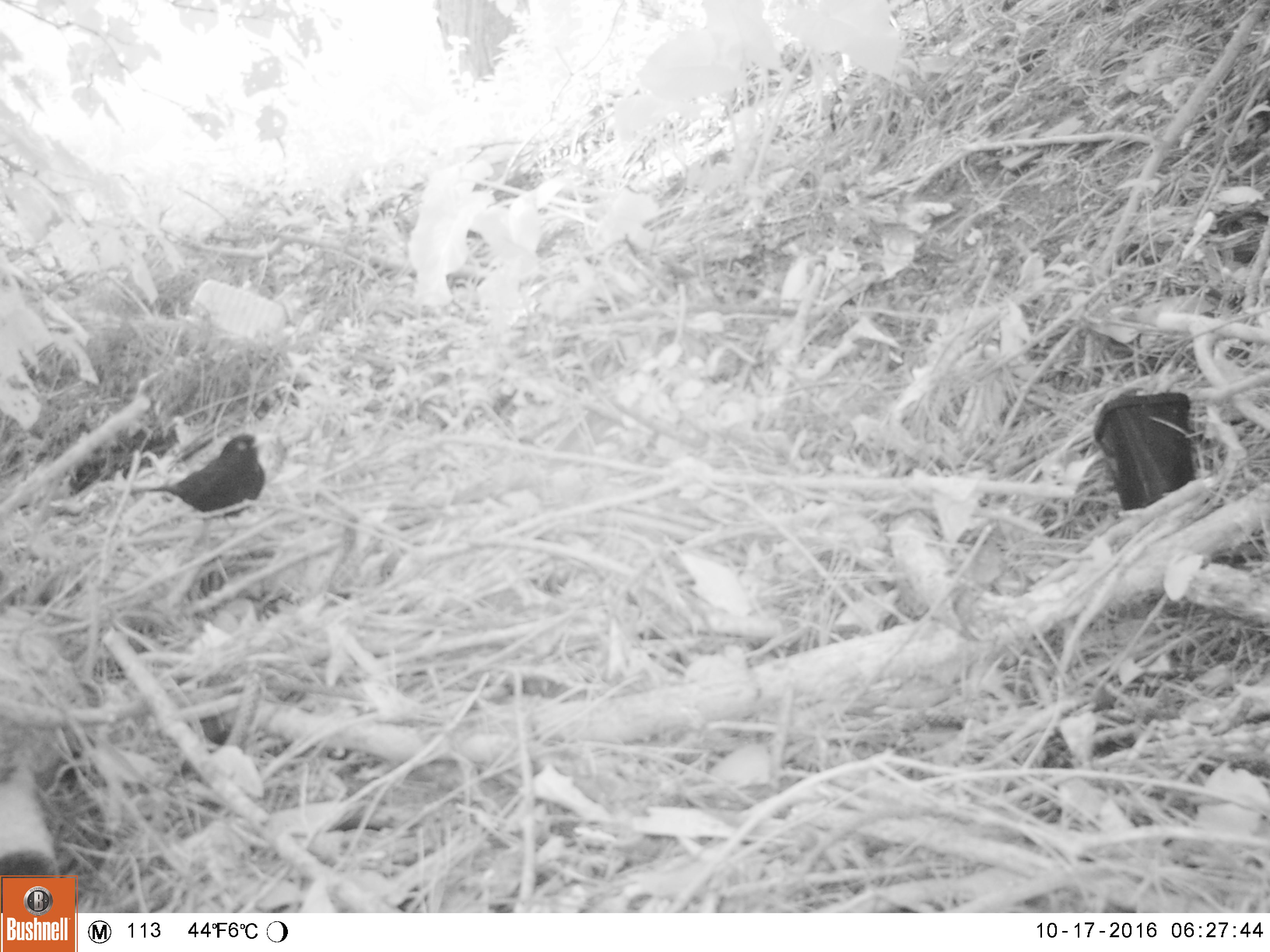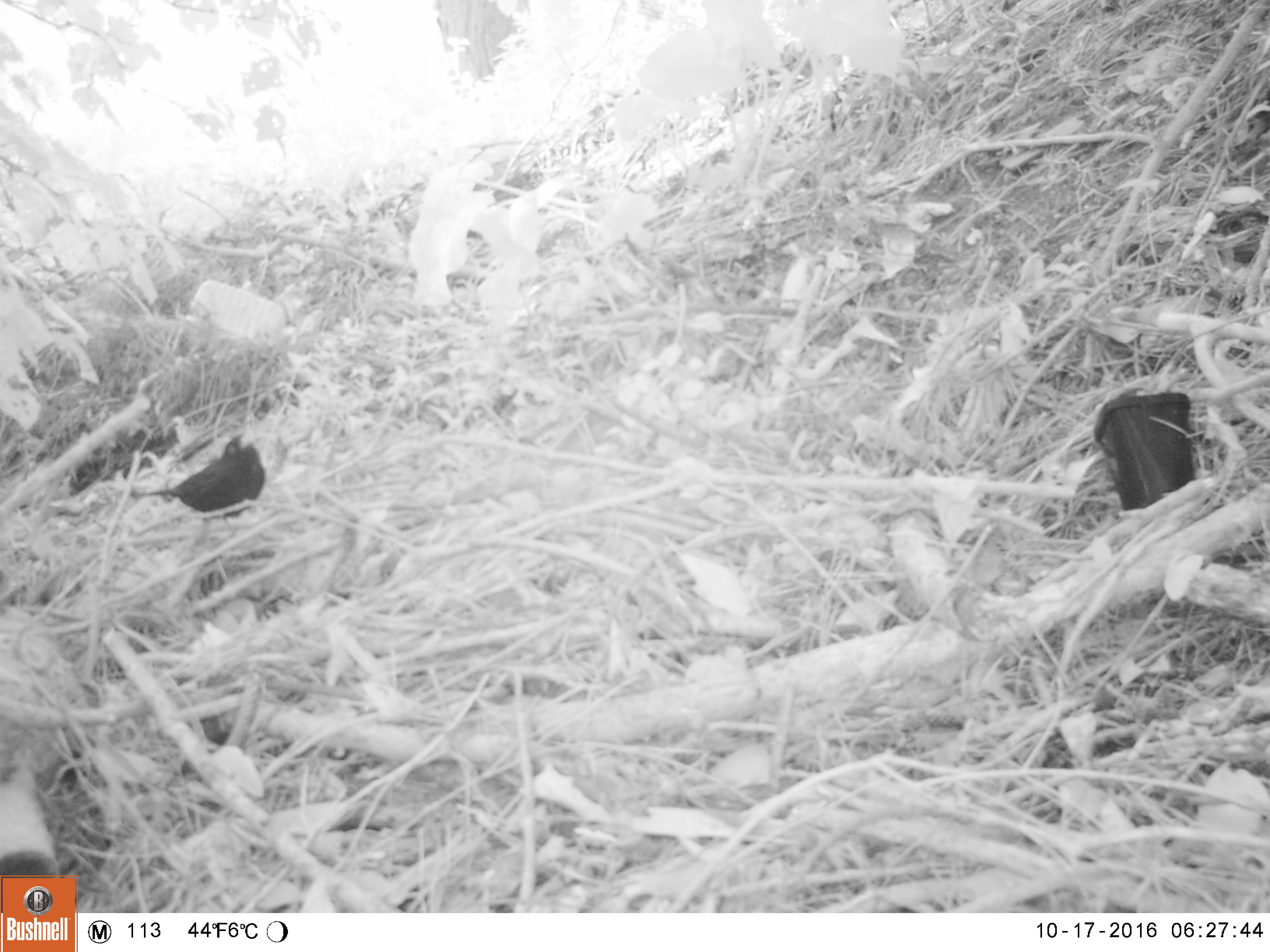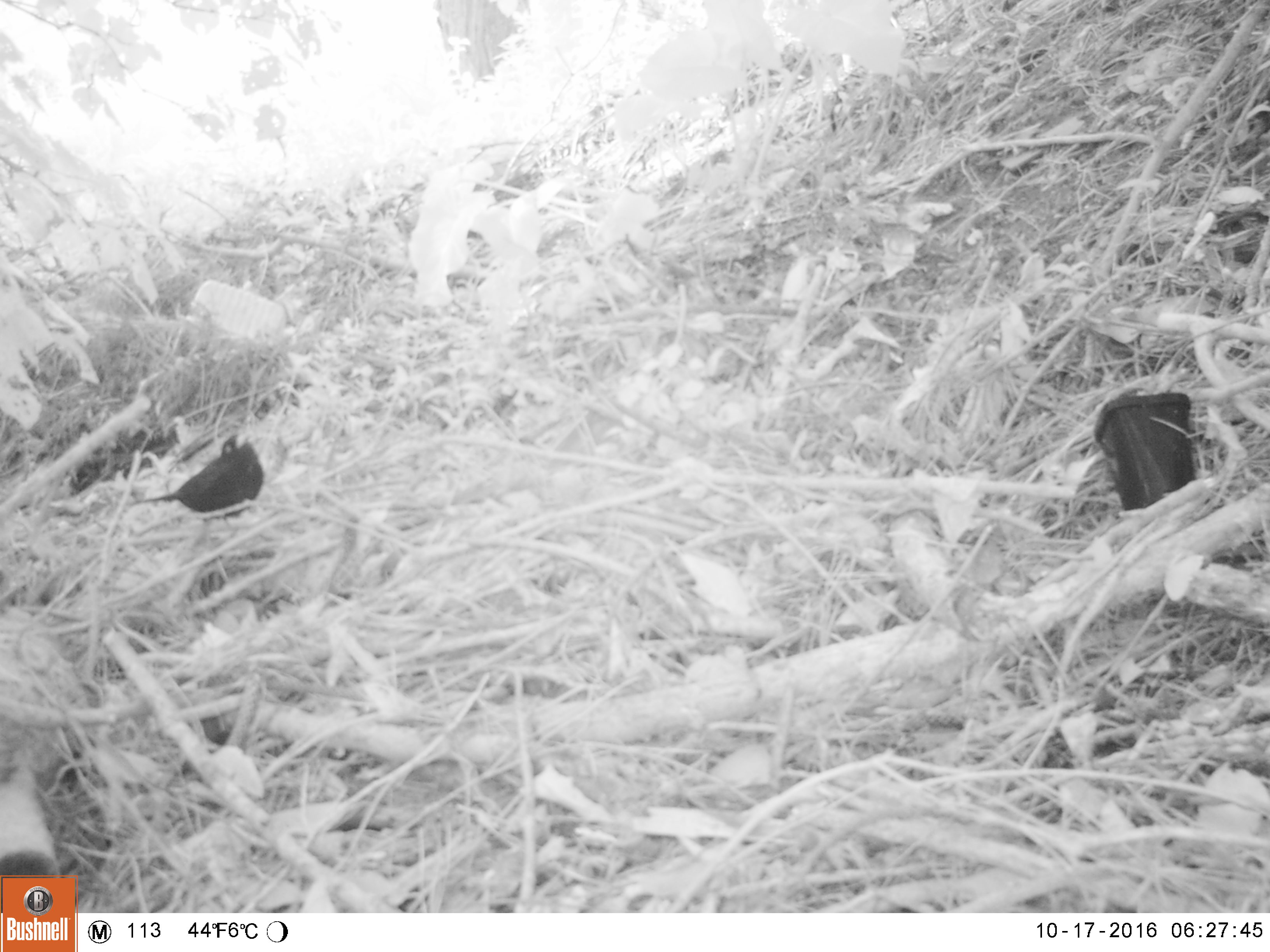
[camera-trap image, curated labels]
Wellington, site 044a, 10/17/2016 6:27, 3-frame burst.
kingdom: Animalia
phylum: Chordata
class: Aves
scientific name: Aves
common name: bird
Bird (Aves).